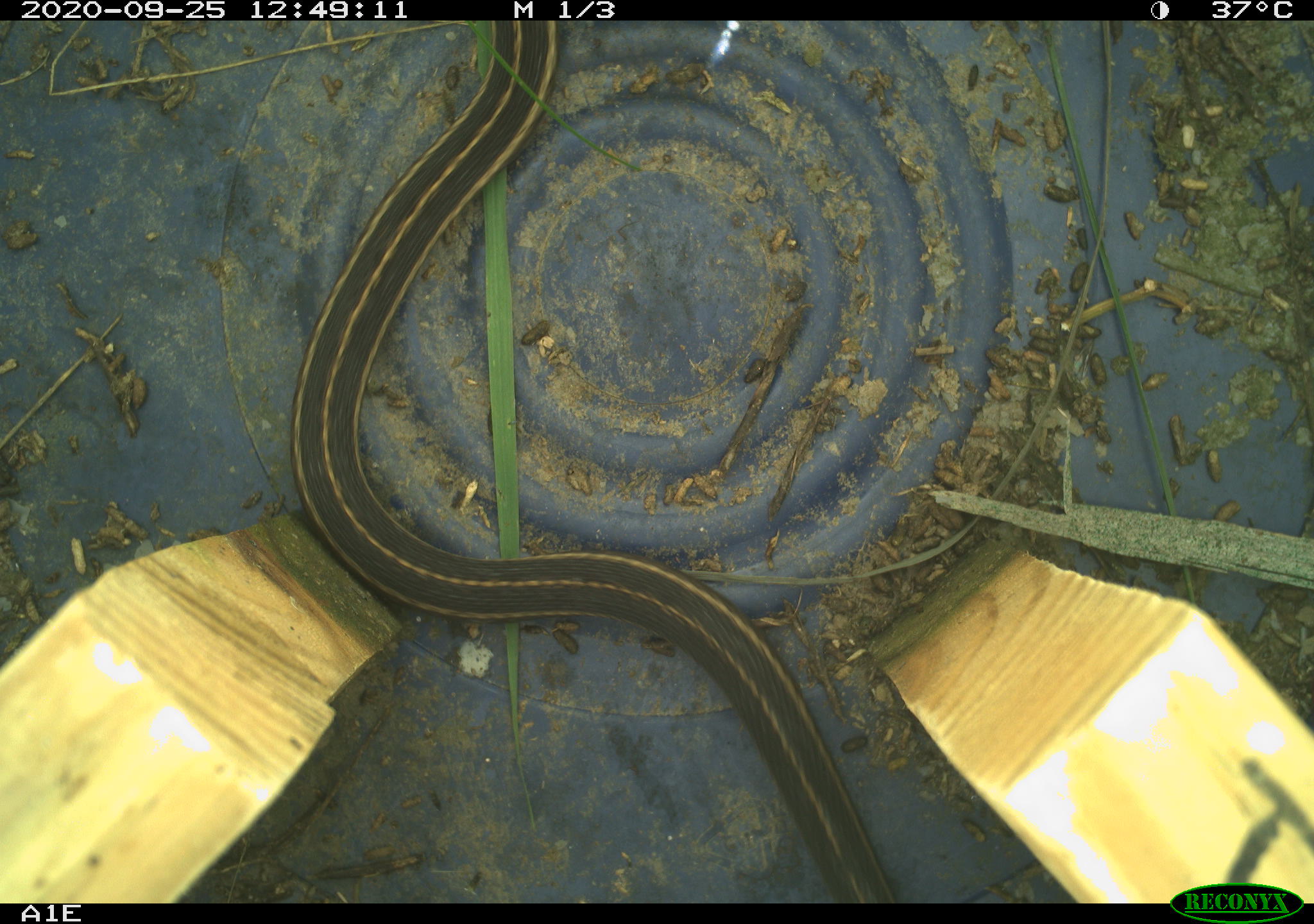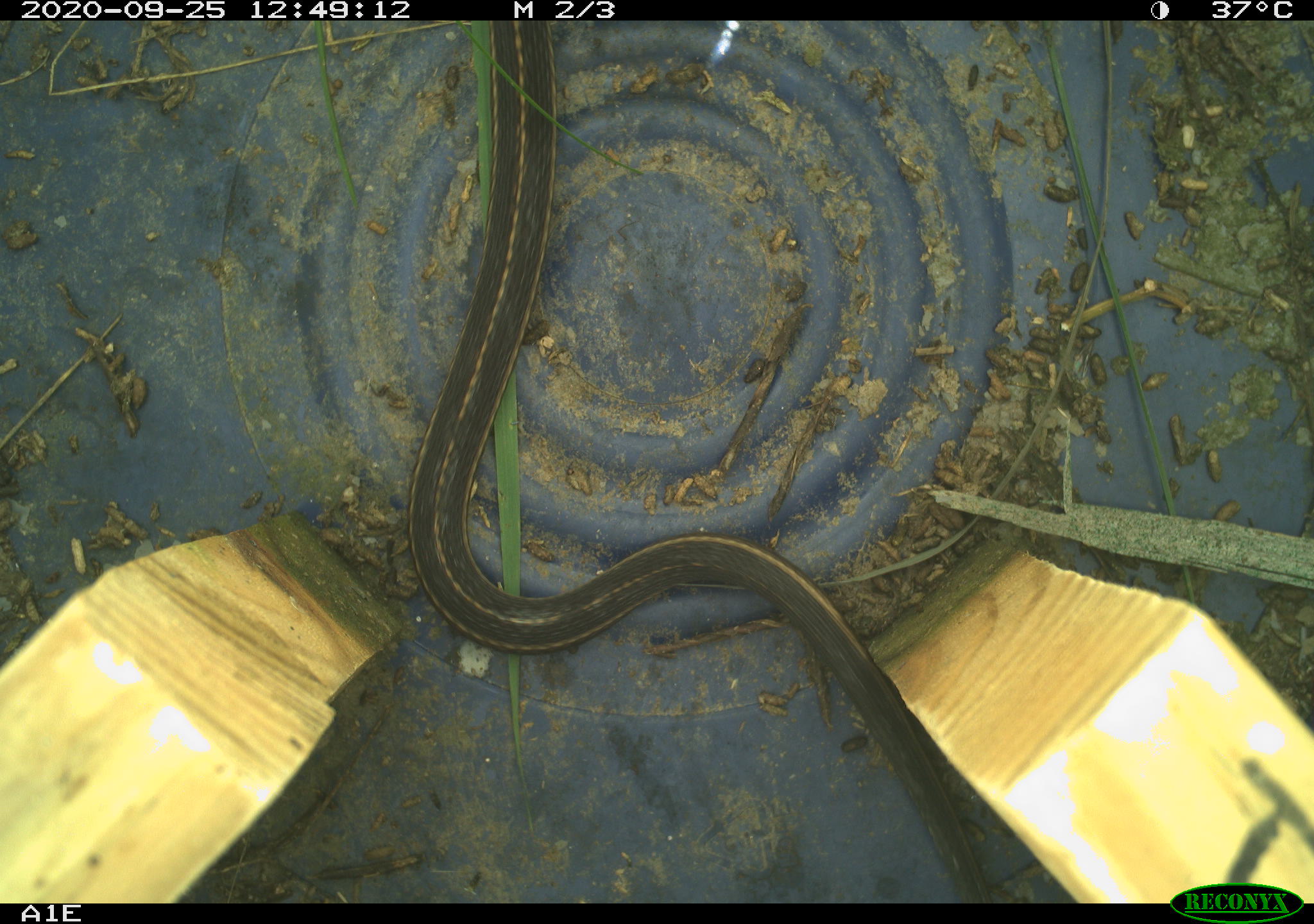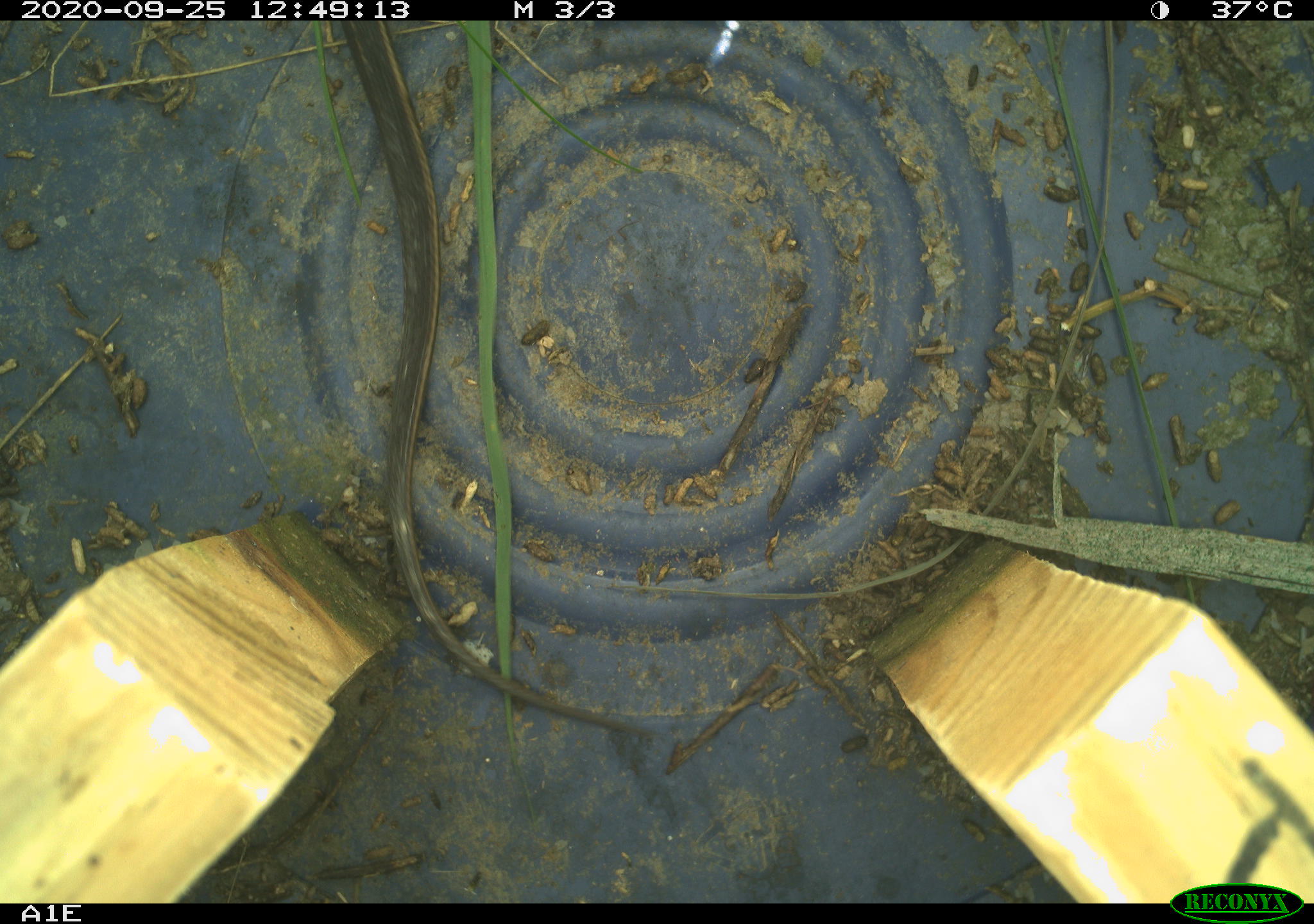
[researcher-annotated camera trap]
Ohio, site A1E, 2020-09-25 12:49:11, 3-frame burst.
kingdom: Animalia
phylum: Chordata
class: Reptilia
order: Squamata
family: Colubridae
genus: Thamnophis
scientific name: Thamnophis sirtalis sirtalis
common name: eastern gartersnake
Eastern gartersnake (Thamnophis sirtalis sirtalis).